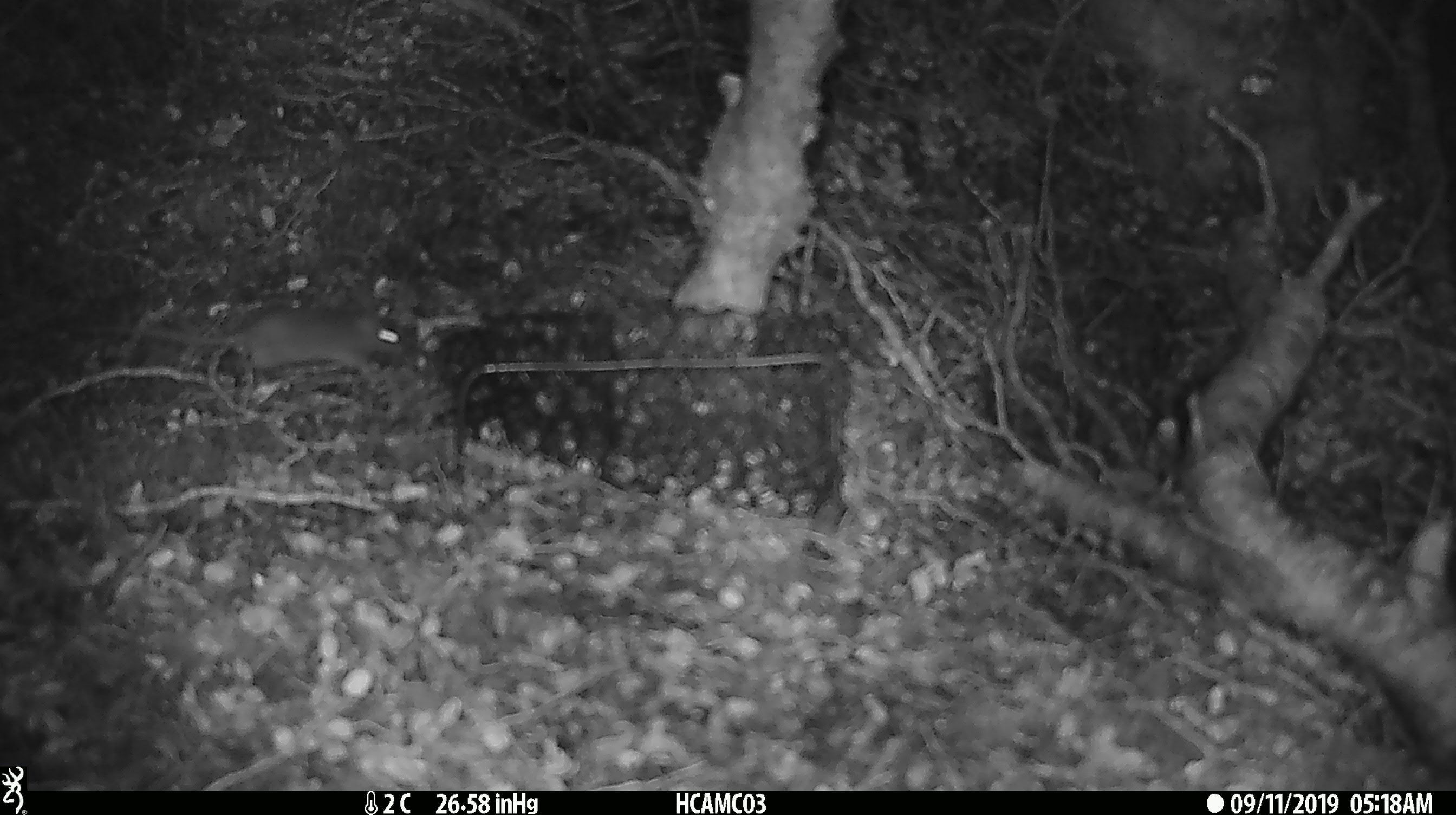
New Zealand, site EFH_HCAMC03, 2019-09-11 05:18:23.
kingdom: Animalia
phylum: Chordata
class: Mammalia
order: Rodentia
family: Muridae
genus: Mus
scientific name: Mus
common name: mouse